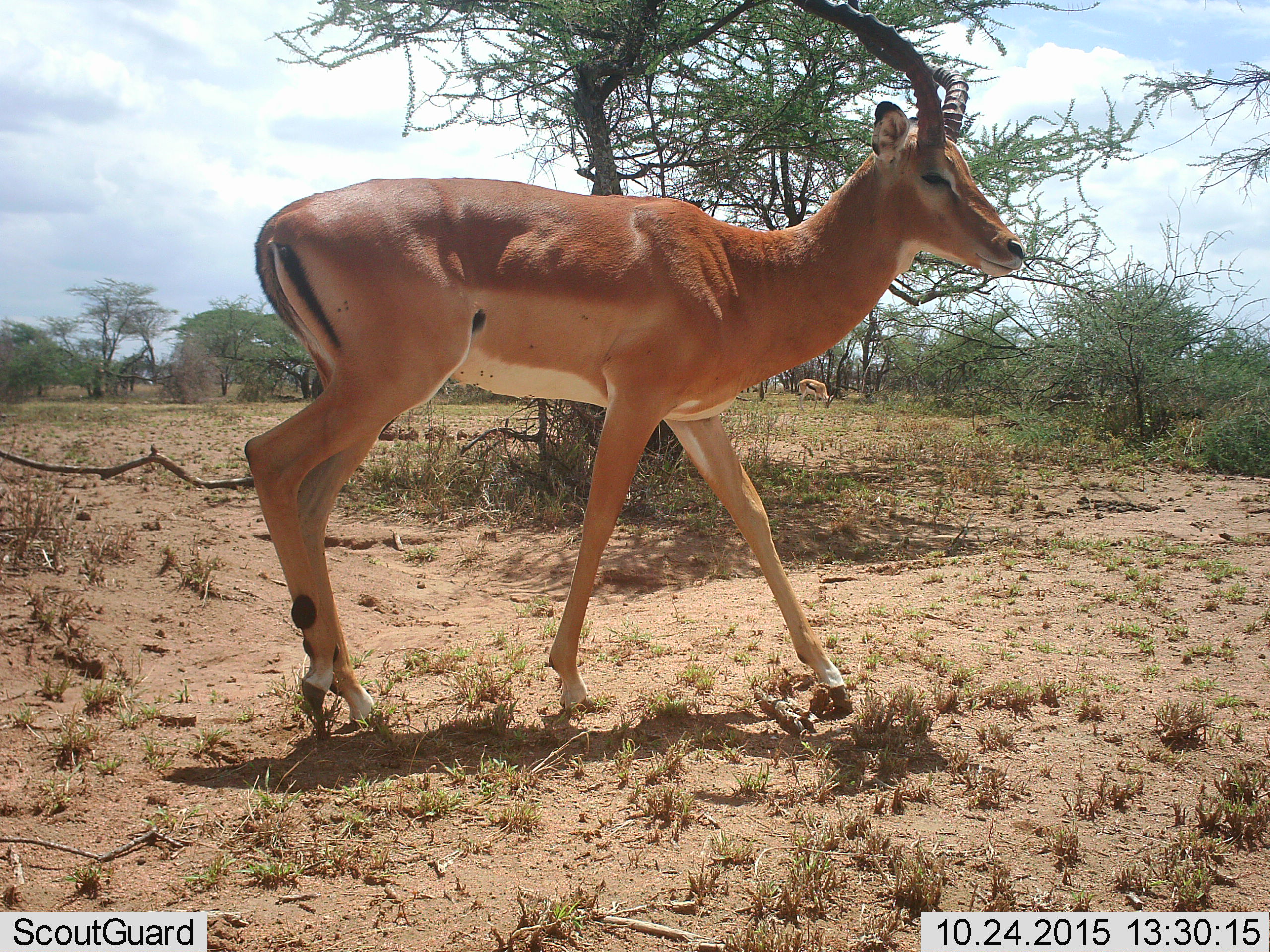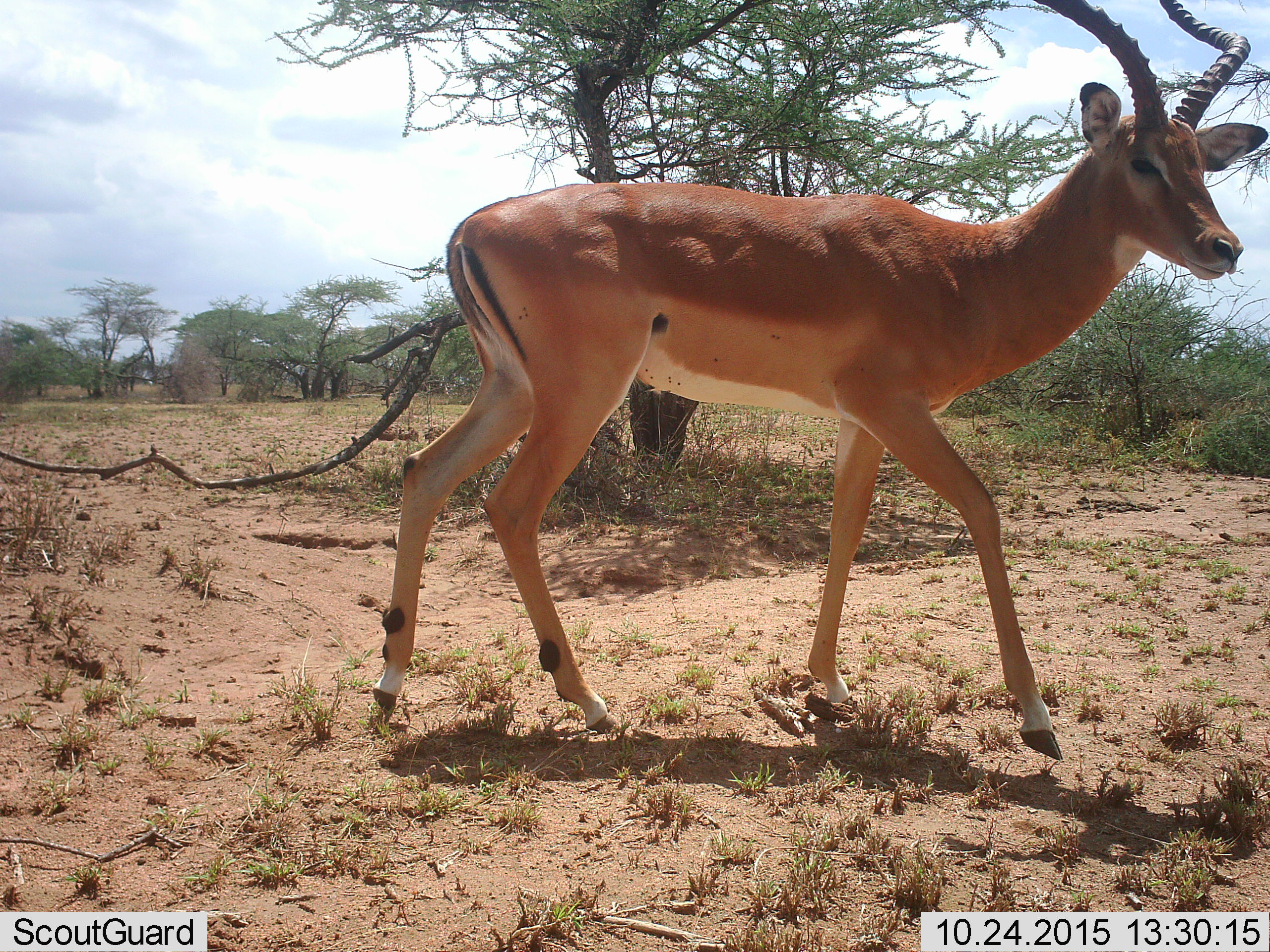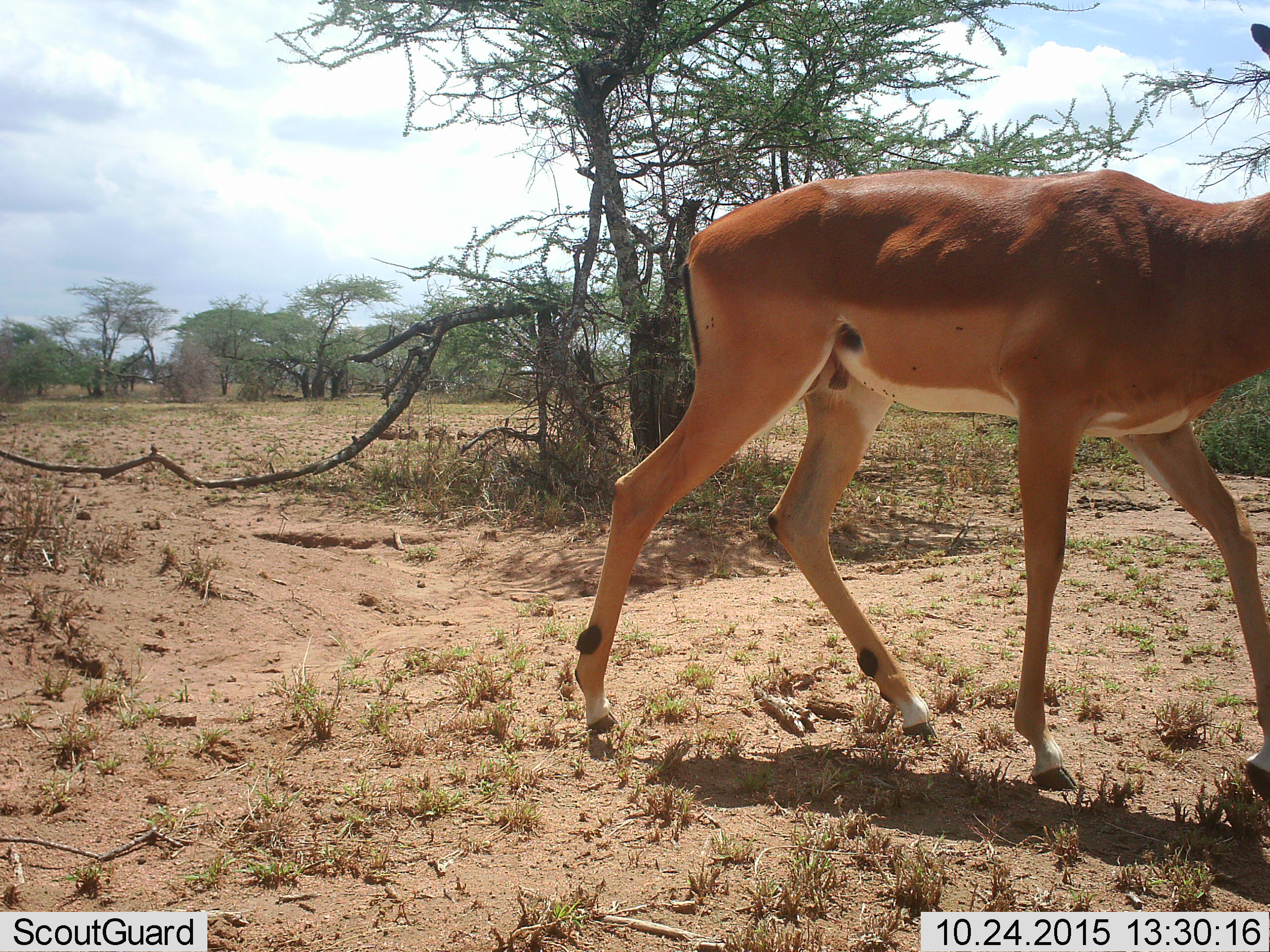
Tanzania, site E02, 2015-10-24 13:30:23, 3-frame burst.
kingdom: Animalia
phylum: Chordata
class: Mammalia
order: Artiodactyla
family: Bovidae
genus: Aepyceros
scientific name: Aepyceros melampus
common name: impala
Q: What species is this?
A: Impala (Aepyceros melampus).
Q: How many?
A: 1.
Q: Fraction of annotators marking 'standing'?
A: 15%.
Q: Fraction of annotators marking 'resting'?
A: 0%.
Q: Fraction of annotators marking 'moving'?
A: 92%.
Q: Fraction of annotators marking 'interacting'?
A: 0%.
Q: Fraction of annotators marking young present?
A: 0%.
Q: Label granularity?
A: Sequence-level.